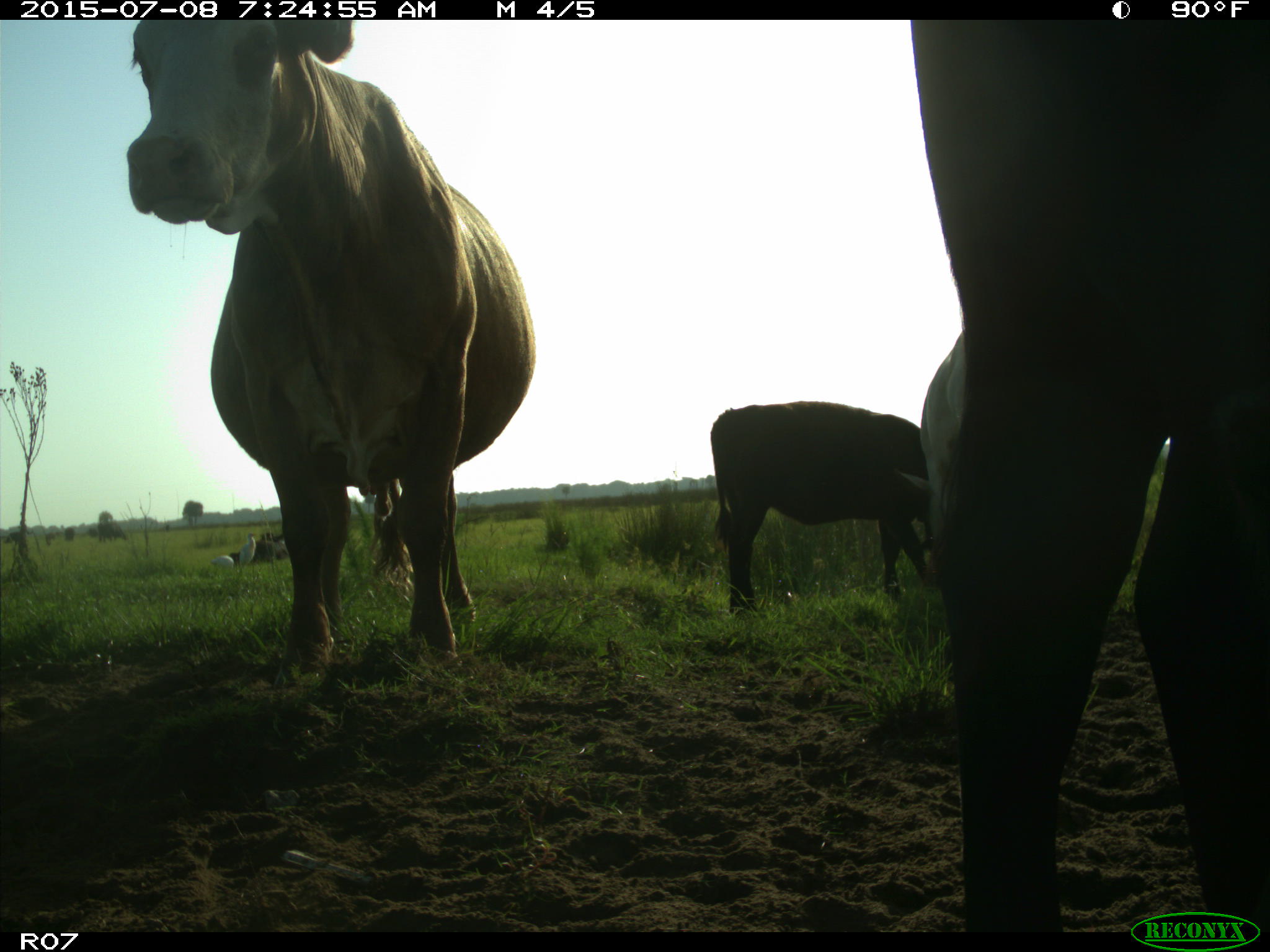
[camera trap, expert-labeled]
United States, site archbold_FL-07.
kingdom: Animalia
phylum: Chordata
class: Mammalia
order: Artiodactyla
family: Bovidae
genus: Bos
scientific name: Bos taurus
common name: domestic cow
Bos taurus (domestic cow).